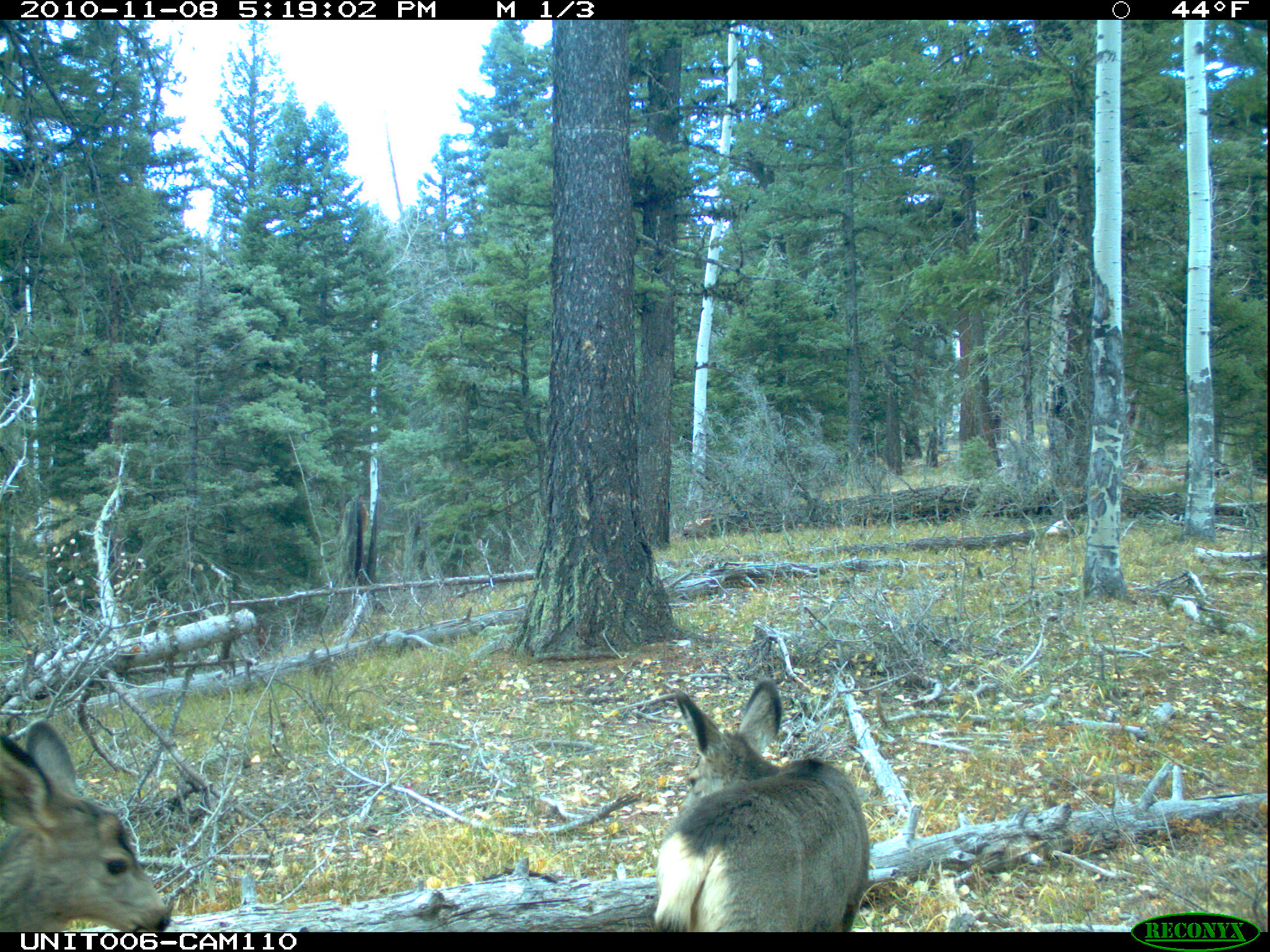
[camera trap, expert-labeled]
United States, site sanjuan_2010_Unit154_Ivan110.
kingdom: Animalia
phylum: Chordata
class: Mammalia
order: Artiodactyla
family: Cervidae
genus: Odocoileus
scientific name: Odocoileus hemionus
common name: mule deer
Odocoileus hemionus (mule deer).